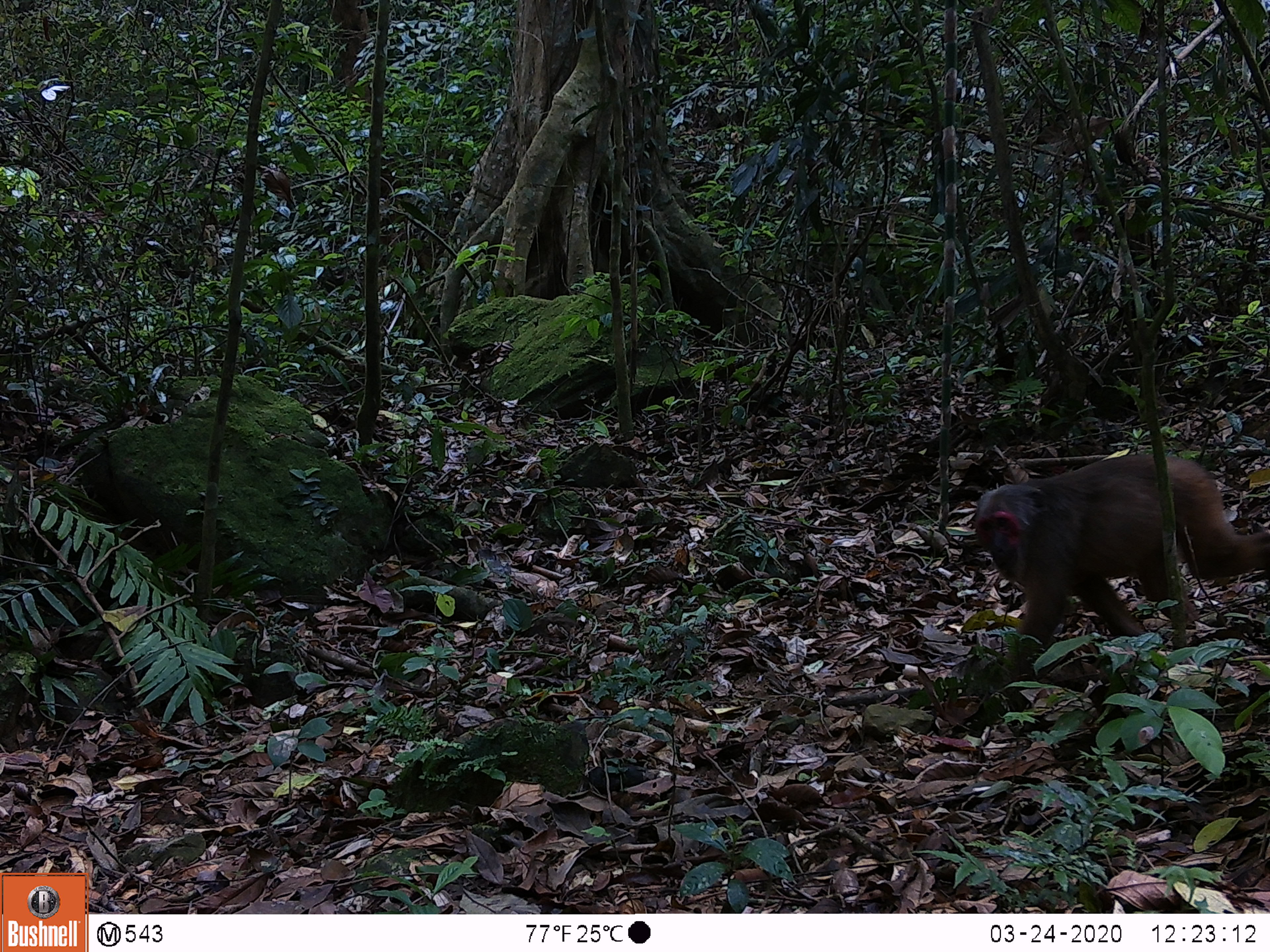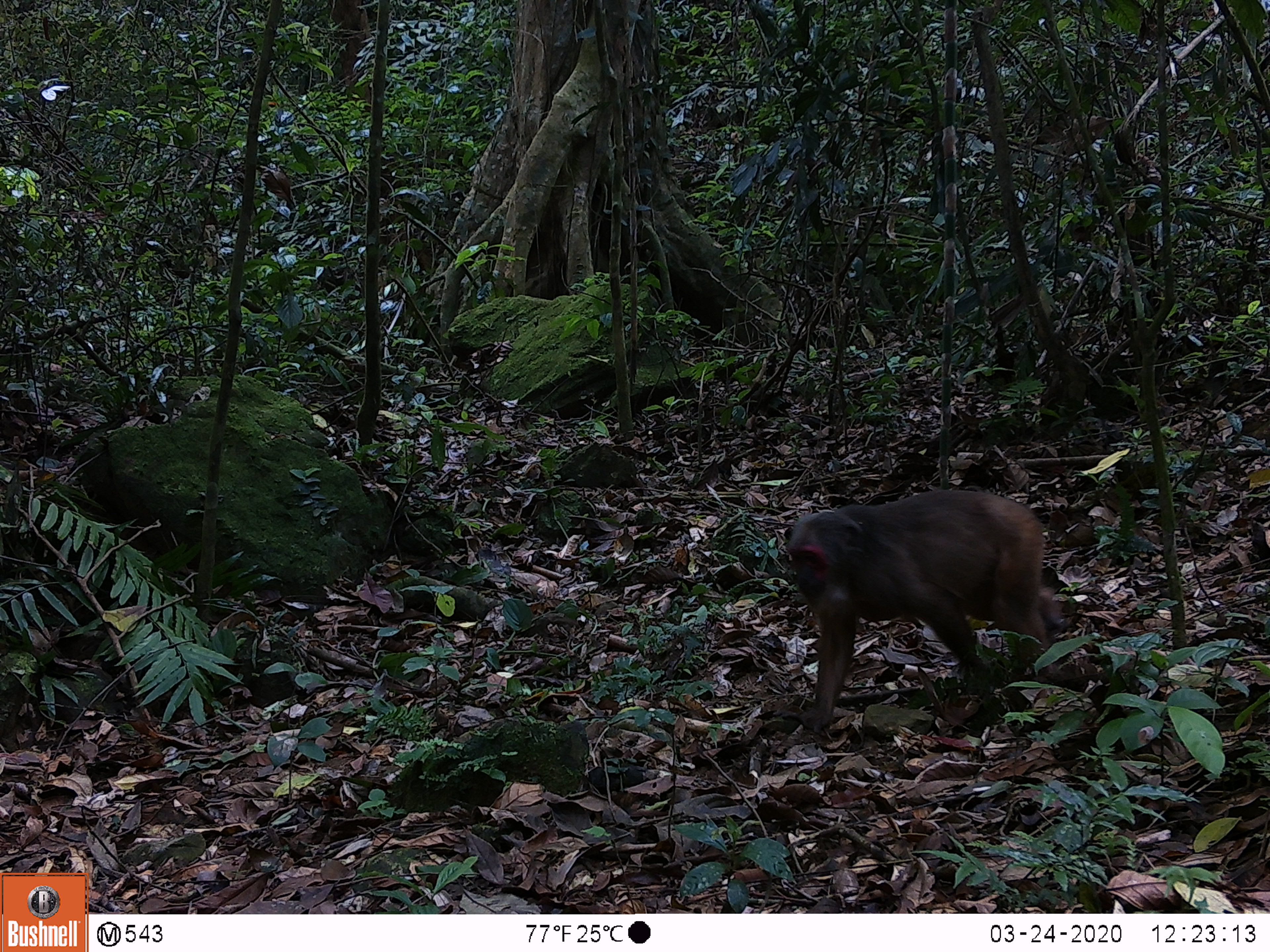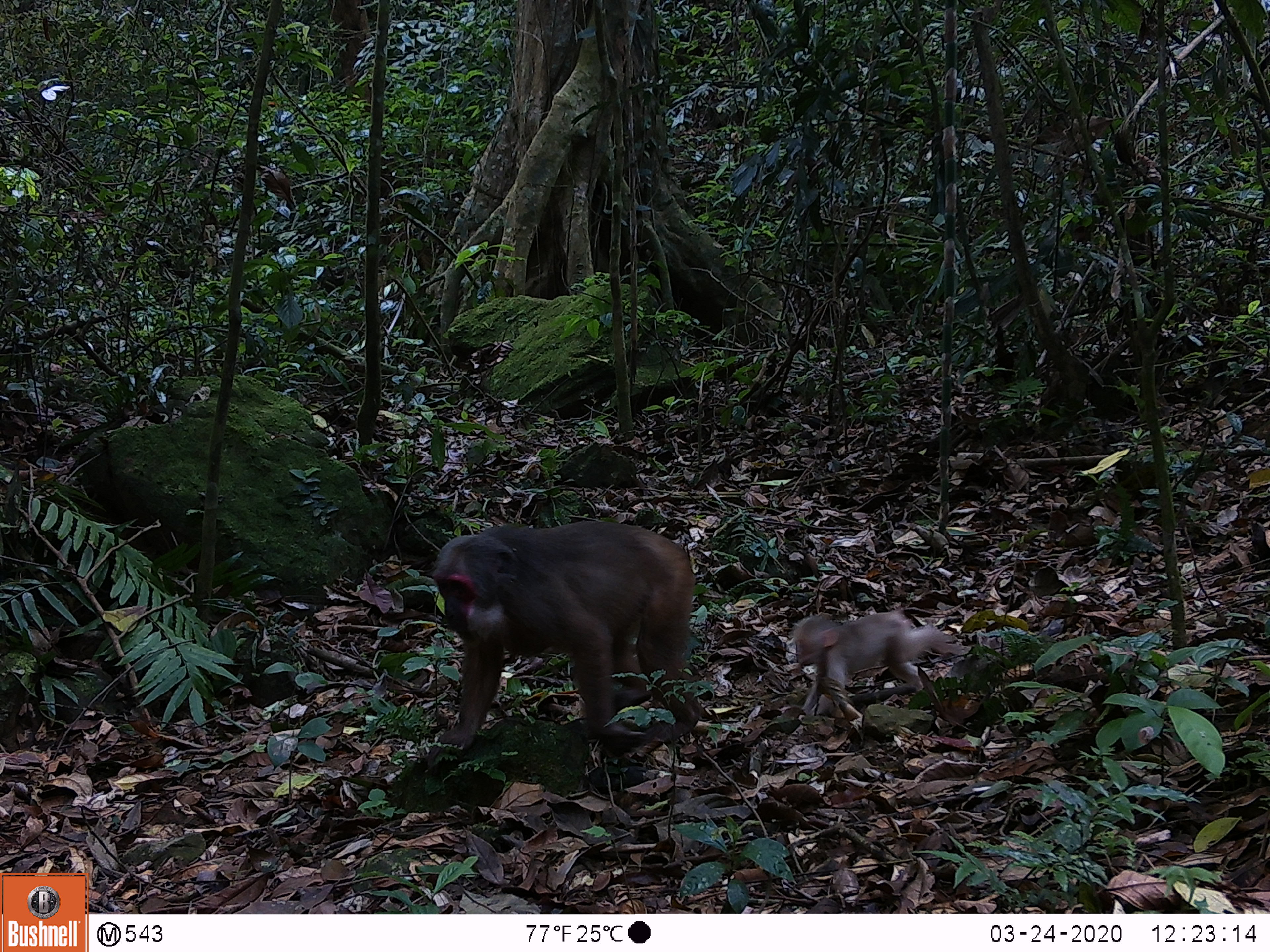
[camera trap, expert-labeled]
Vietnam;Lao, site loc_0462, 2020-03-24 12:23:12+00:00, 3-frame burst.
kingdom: Animalia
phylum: Chordata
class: Mammalia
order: Primates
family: Cercopithecidae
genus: Macaca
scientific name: Macaca arctoides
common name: stump-tailed macaque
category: stump tailed macaque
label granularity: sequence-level